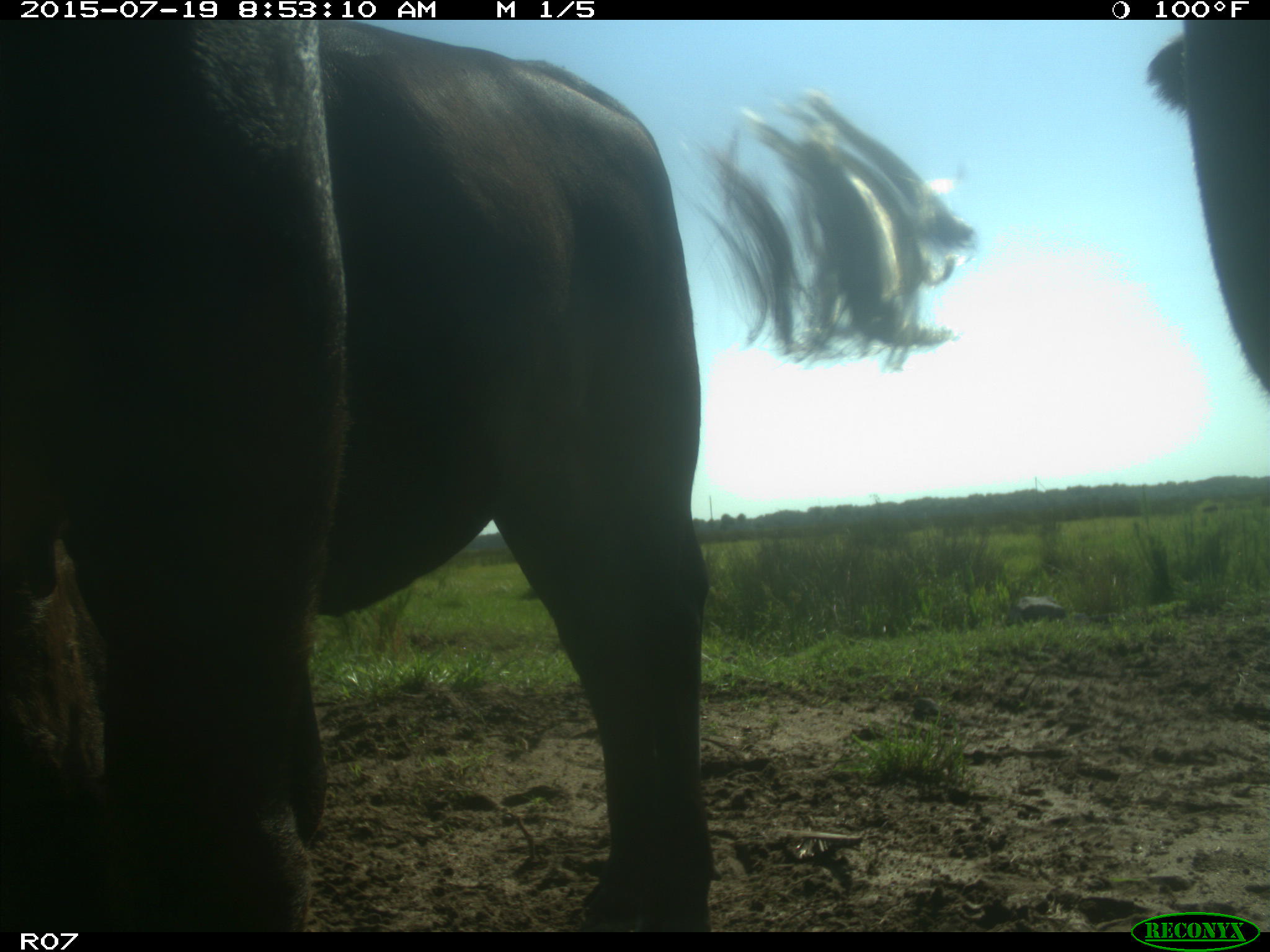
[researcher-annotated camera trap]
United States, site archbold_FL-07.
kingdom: Animalia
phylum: Chordata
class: Mammalia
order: Artiodactyla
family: Bovidae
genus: Bos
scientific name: Bos taurus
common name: domestic cow